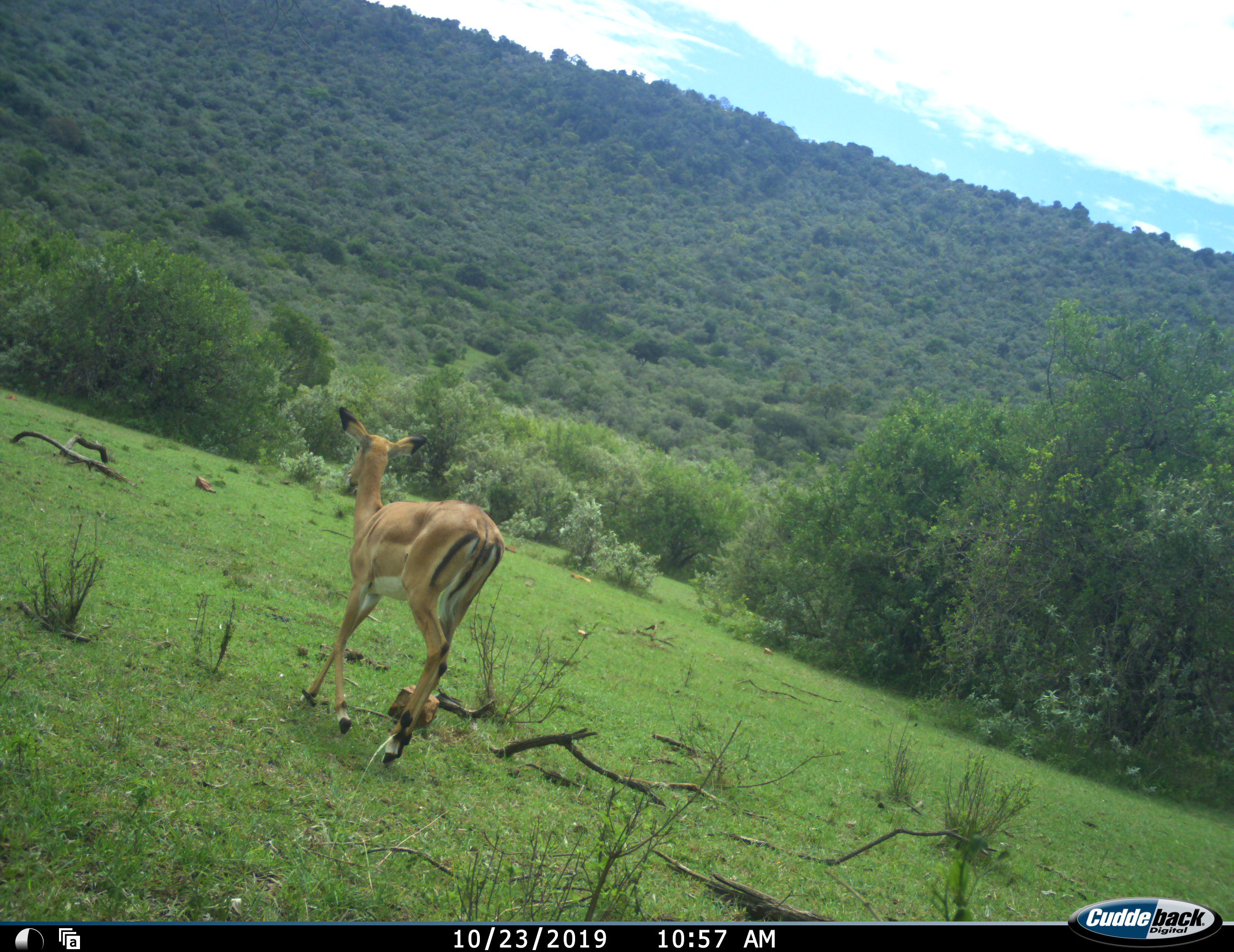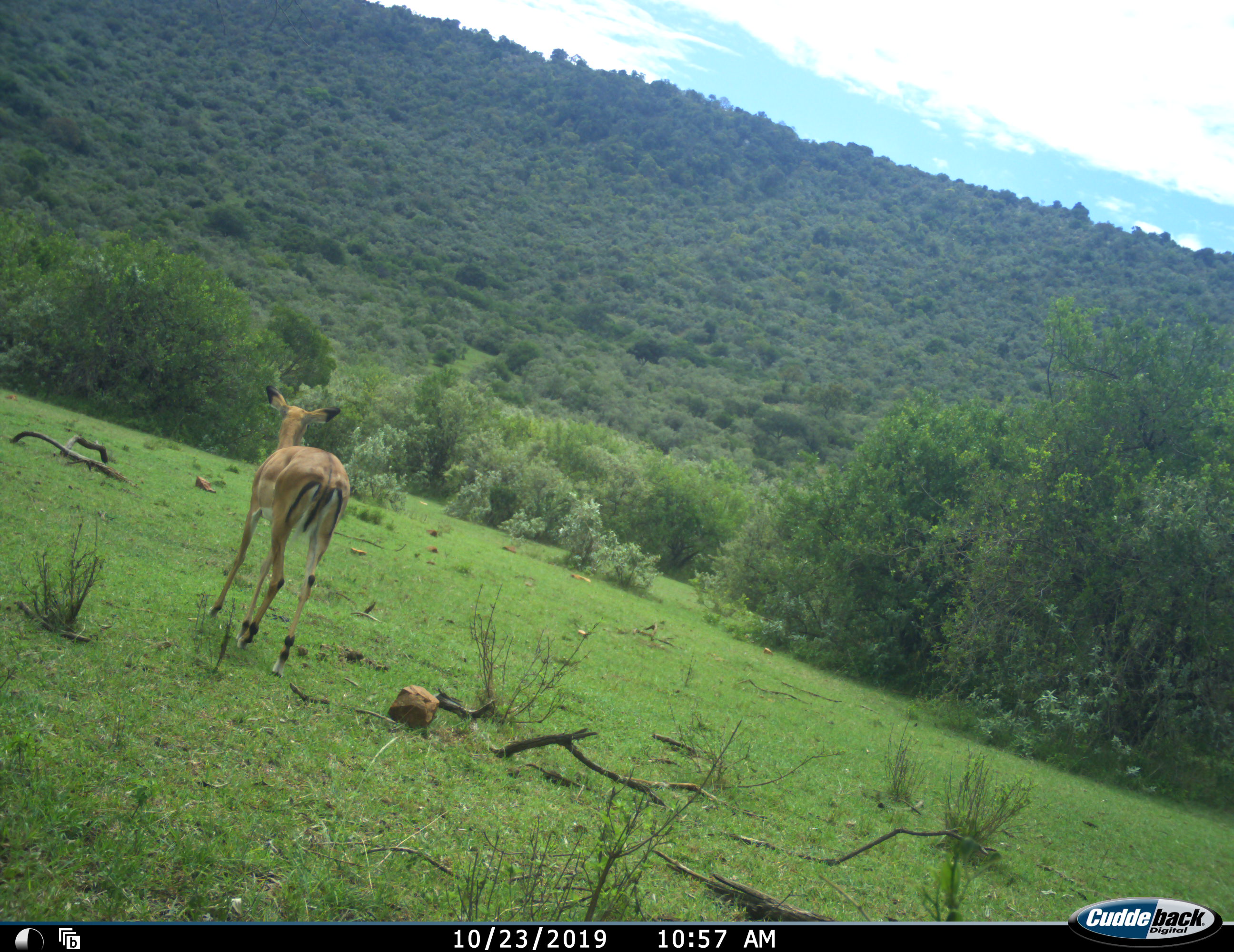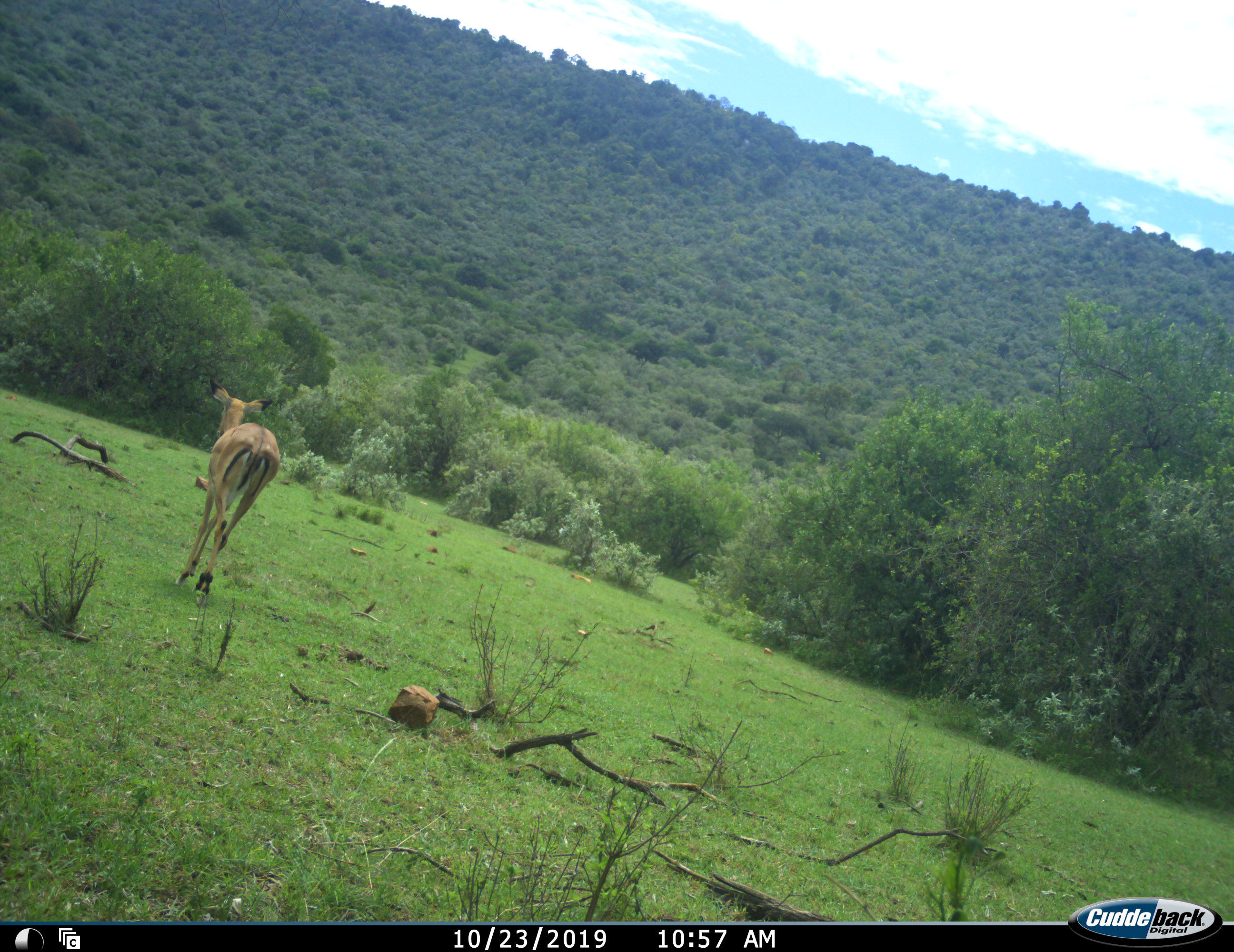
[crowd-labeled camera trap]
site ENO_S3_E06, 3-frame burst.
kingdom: Animalia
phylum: Chordata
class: Mammalia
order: Artiodactyla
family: Bovidae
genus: Aepyceros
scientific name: Aepyceros melampus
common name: impala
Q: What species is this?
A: Impala (Aepyceros melampus).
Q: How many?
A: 1.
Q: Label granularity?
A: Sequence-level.